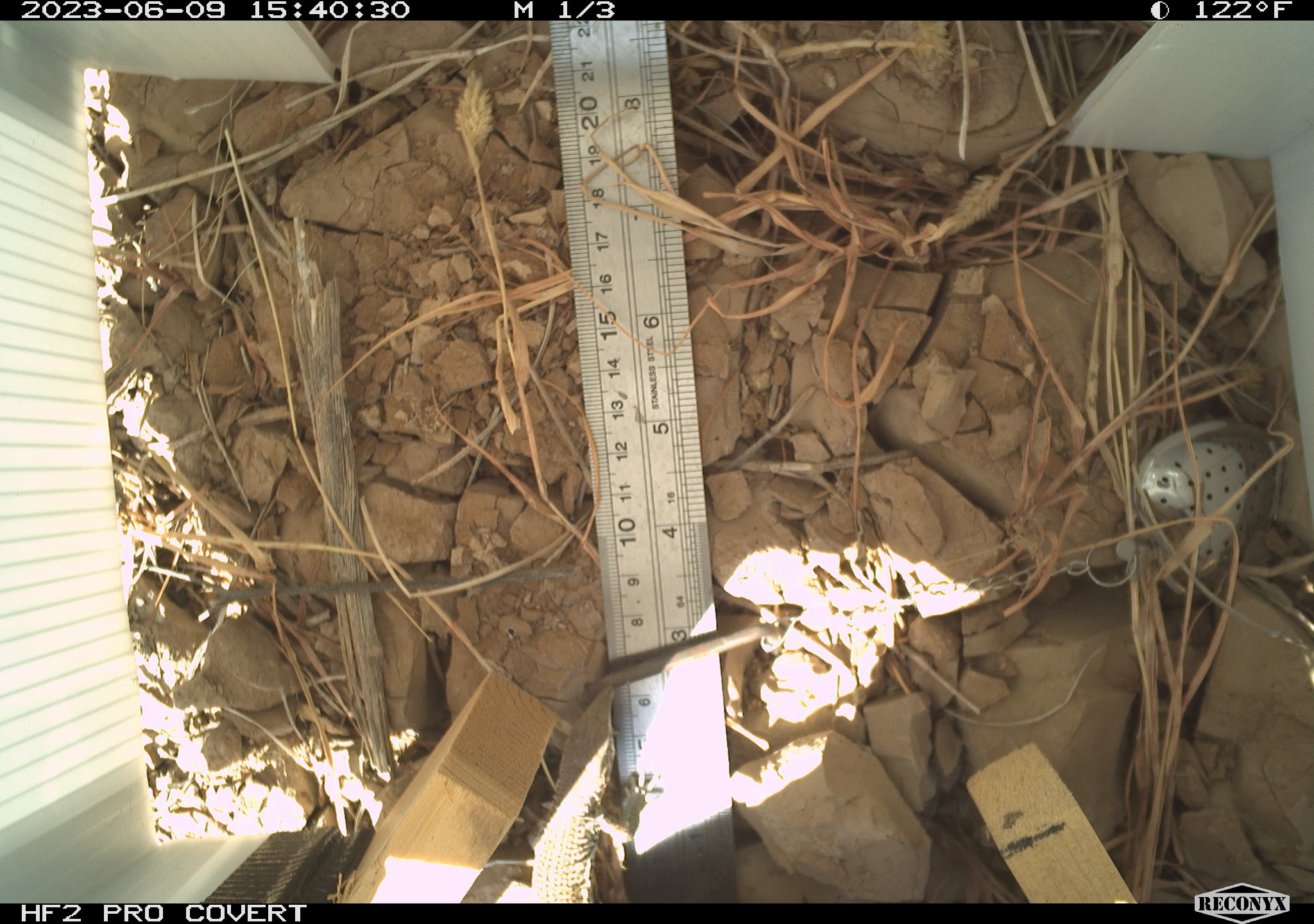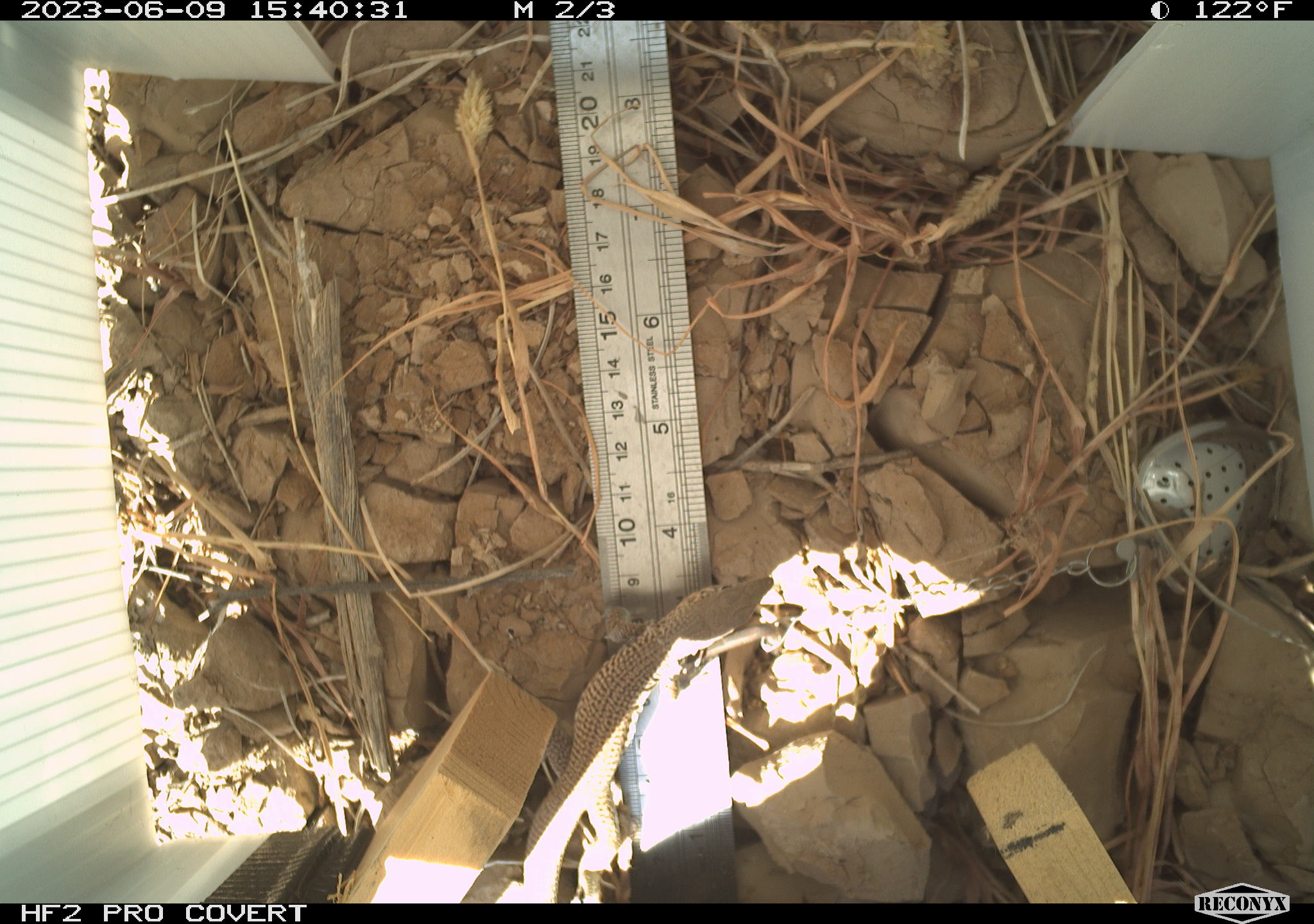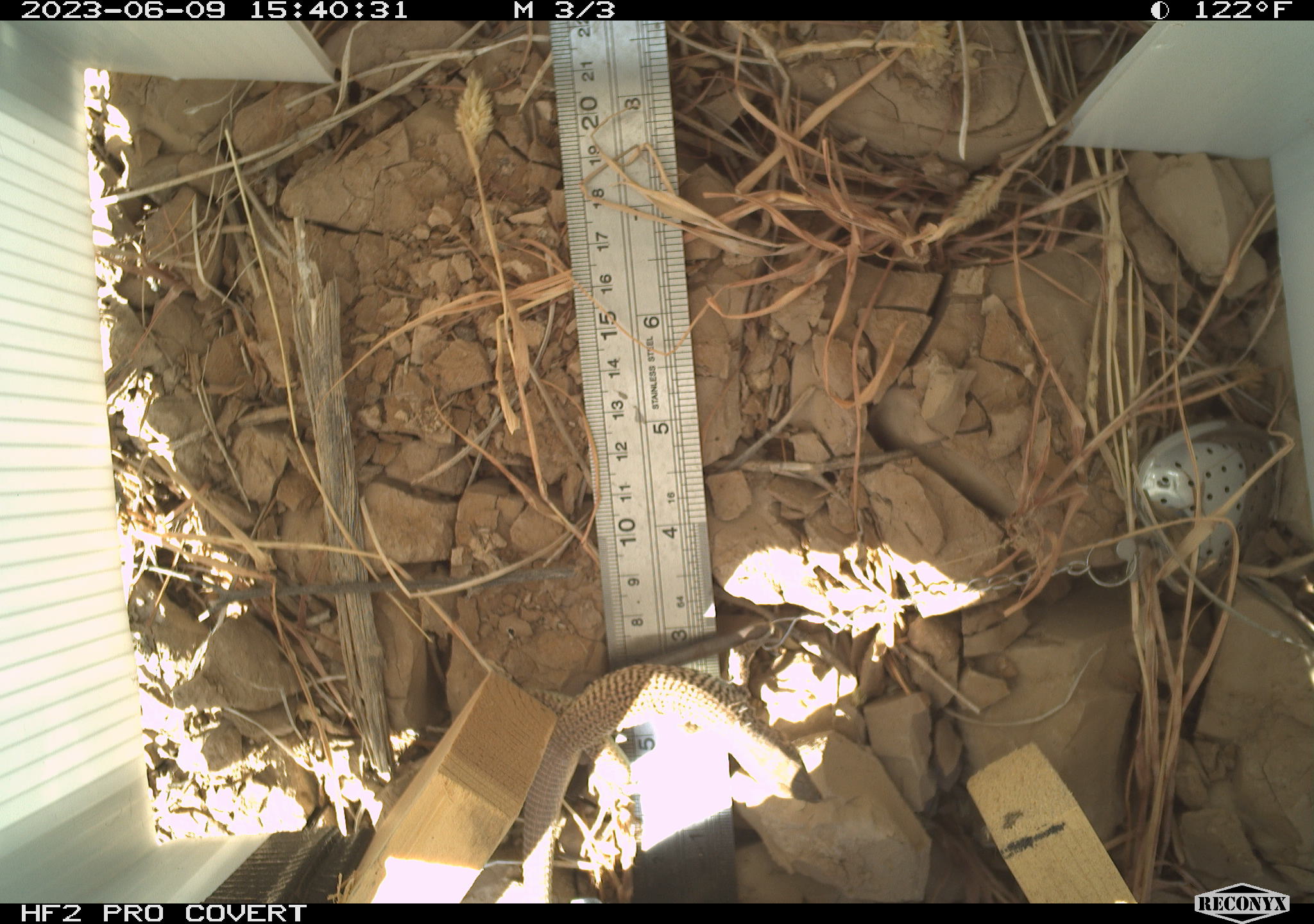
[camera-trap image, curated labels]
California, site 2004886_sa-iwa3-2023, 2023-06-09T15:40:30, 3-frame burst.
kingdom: Animalia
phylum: Chordata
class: Reptilia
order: Squamata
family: Teiidae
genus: Aspidoscelis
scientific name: Aspidoscelis tigris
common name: western whiptail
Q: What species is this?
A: Western whiptail (Aspidoscelis tigris).